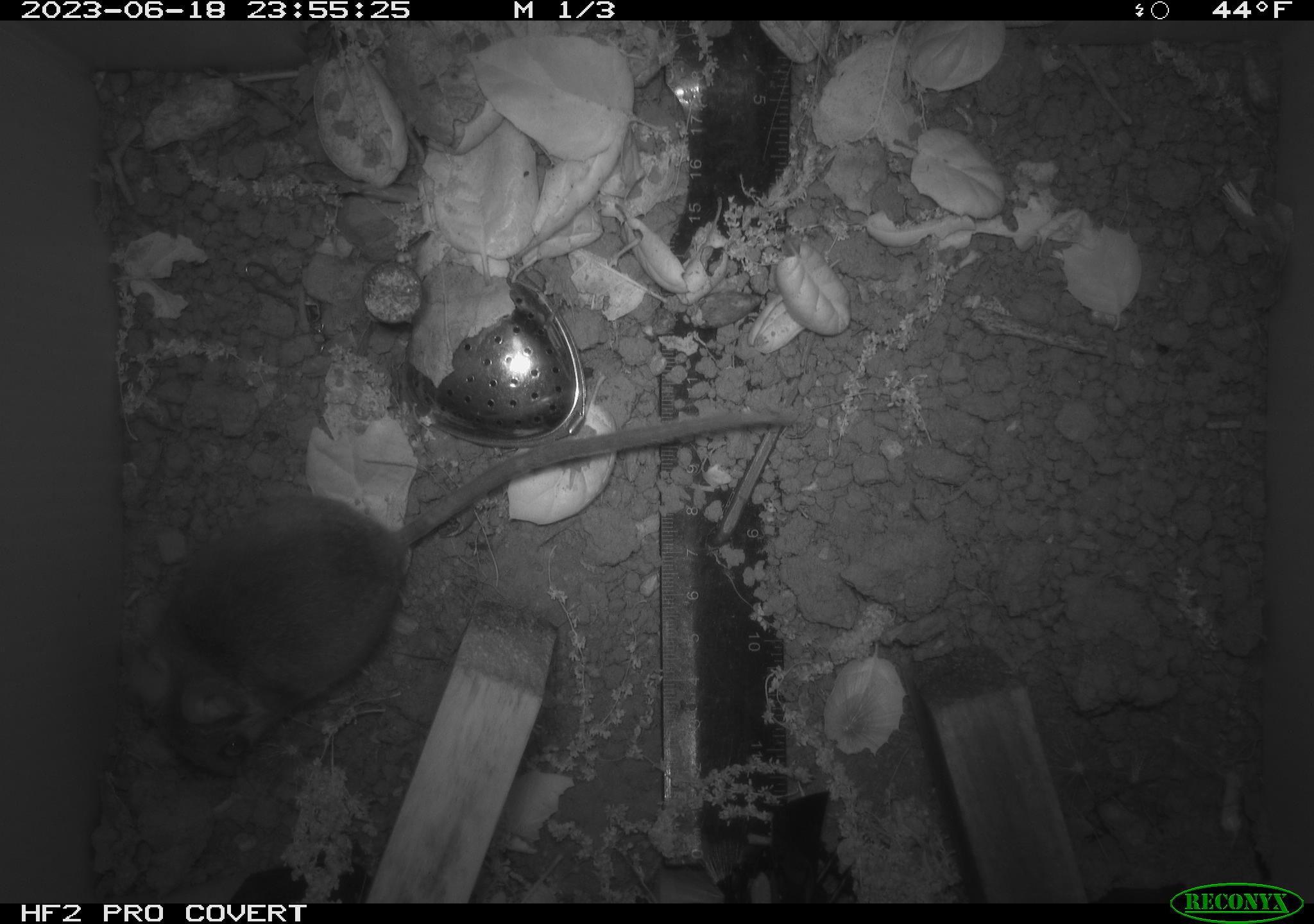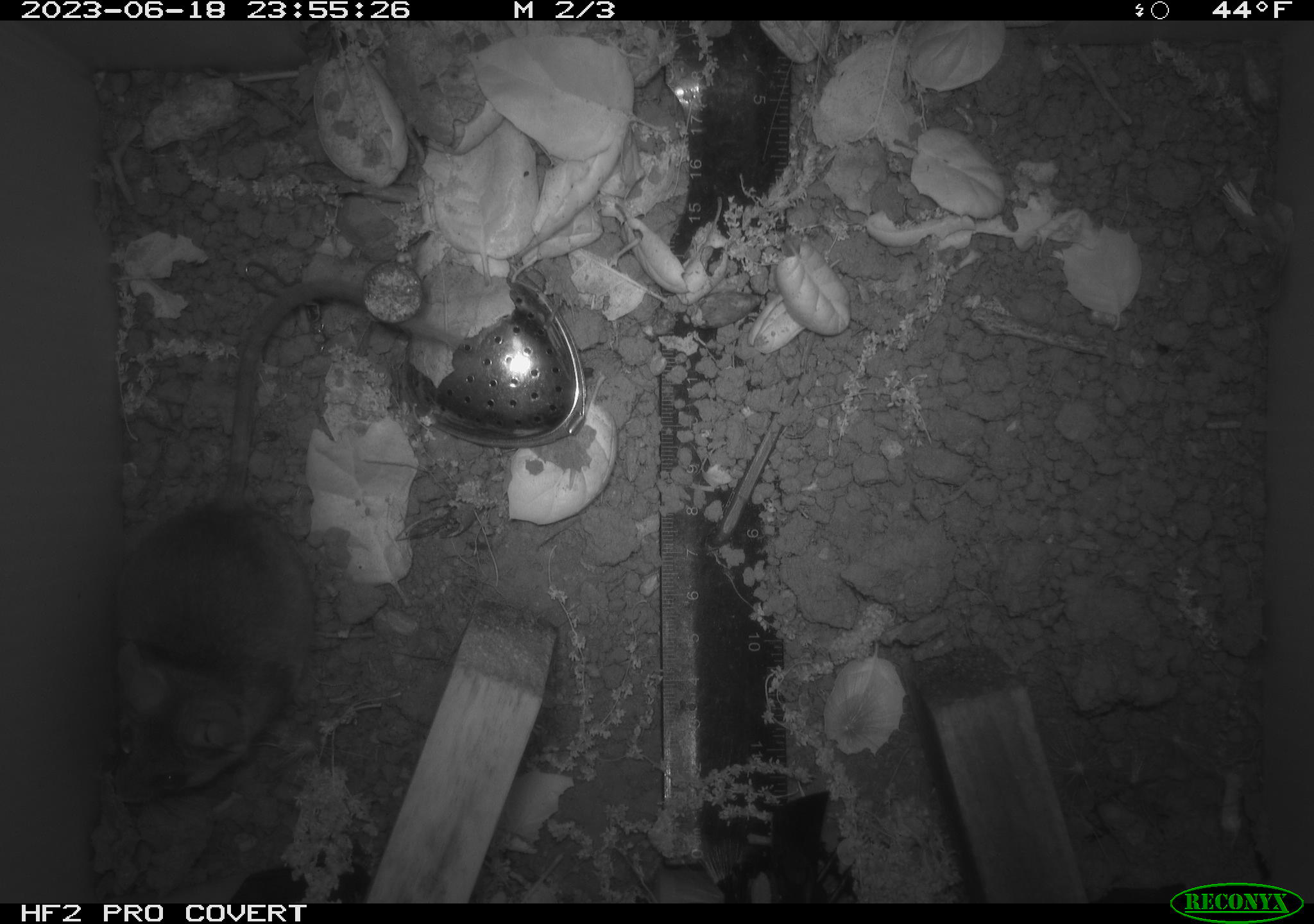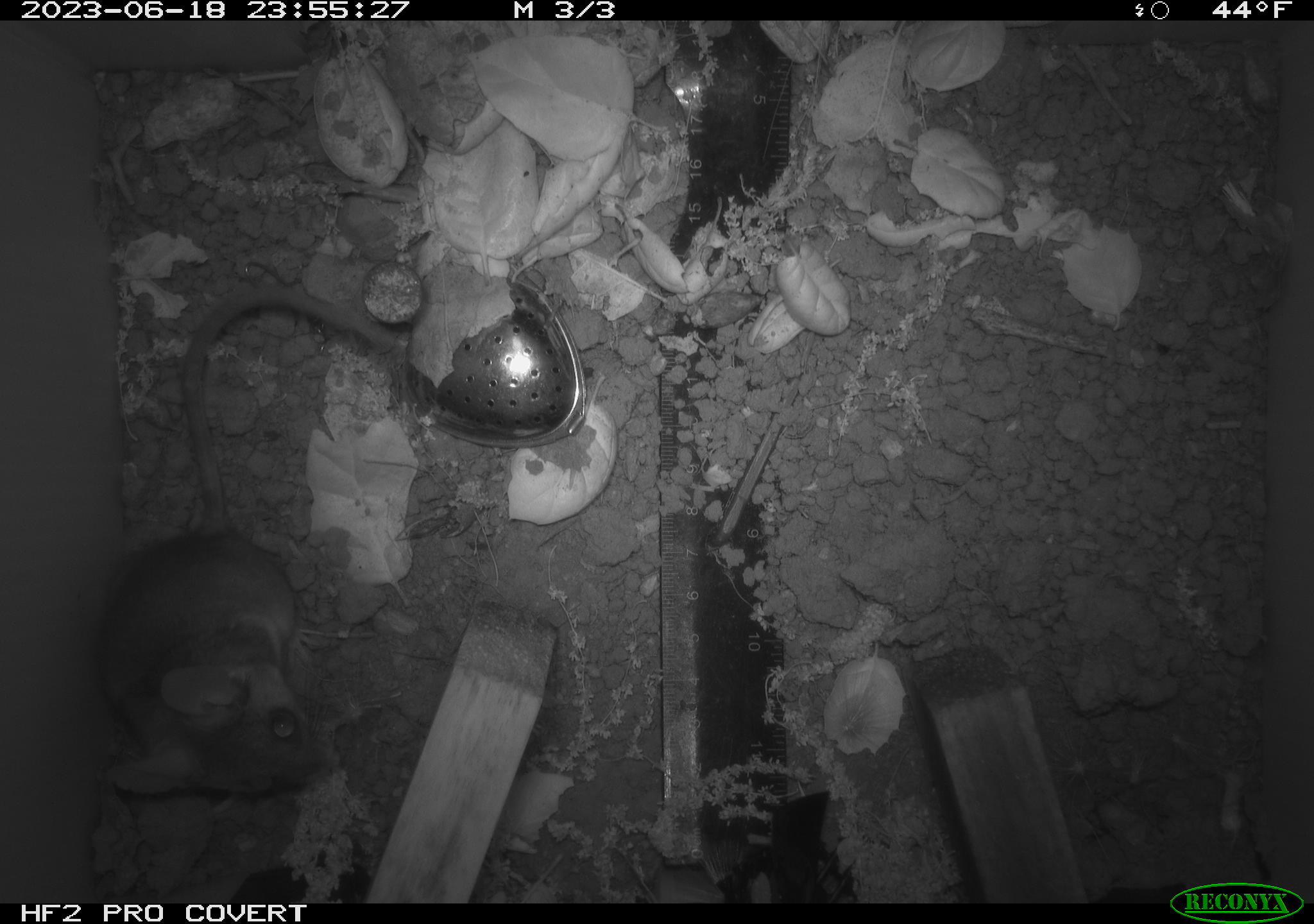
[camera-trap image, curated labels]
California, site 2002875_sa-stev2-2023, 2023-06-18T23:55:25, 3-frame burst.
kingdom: Animalia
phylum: Chordata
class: Mammalia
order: Rodentia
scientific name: Rodentia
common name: mouse species